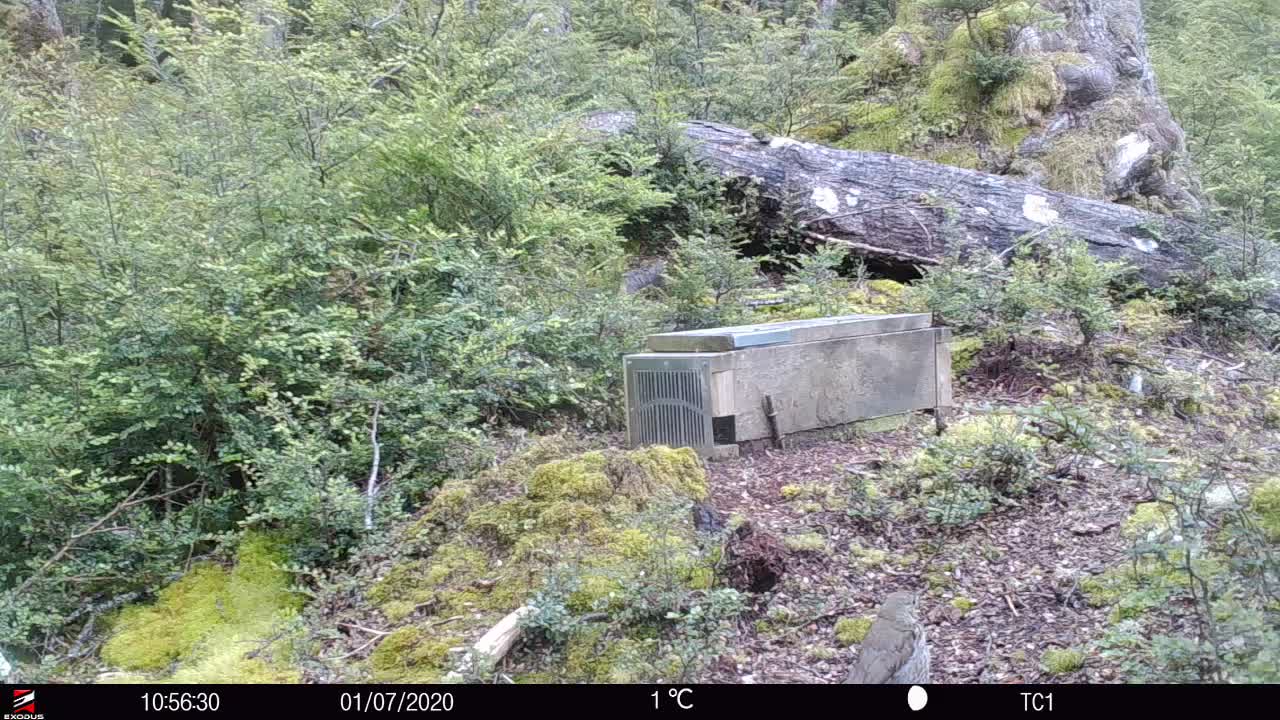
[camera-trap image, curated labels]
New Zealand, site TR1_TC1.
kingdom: Animalia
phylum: Chordata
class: Aves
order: Passeriformes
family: Turdidae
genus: Turdus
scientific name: Turdus philomelos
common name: song thrush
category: thrush